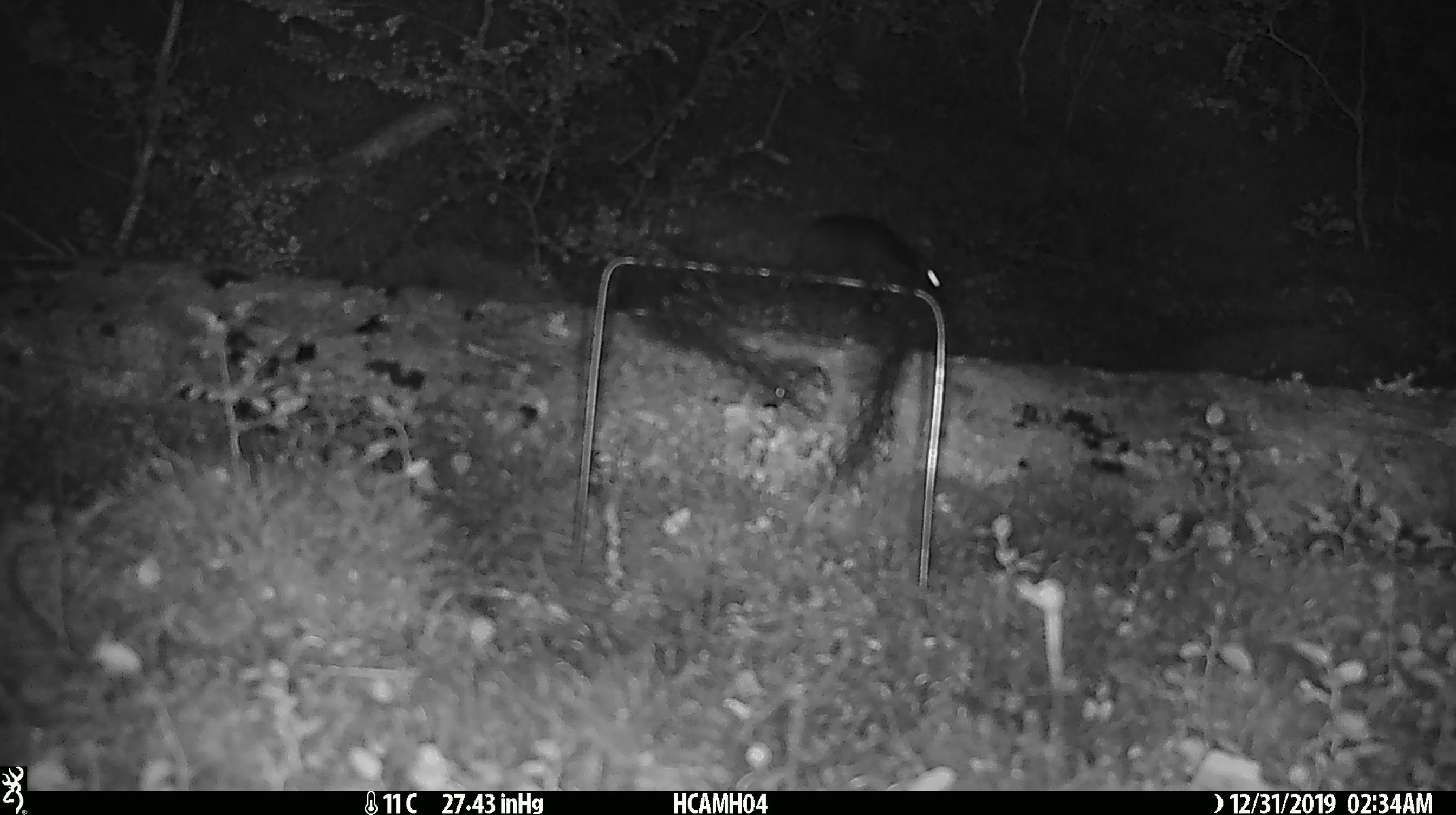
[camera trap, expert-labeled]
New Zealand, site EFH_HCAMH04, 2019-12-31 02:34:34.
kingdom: Animalia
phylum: Chordata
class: Mammalia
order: Rodentia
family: Muridae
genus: Rattus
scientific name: Rattus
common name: rat